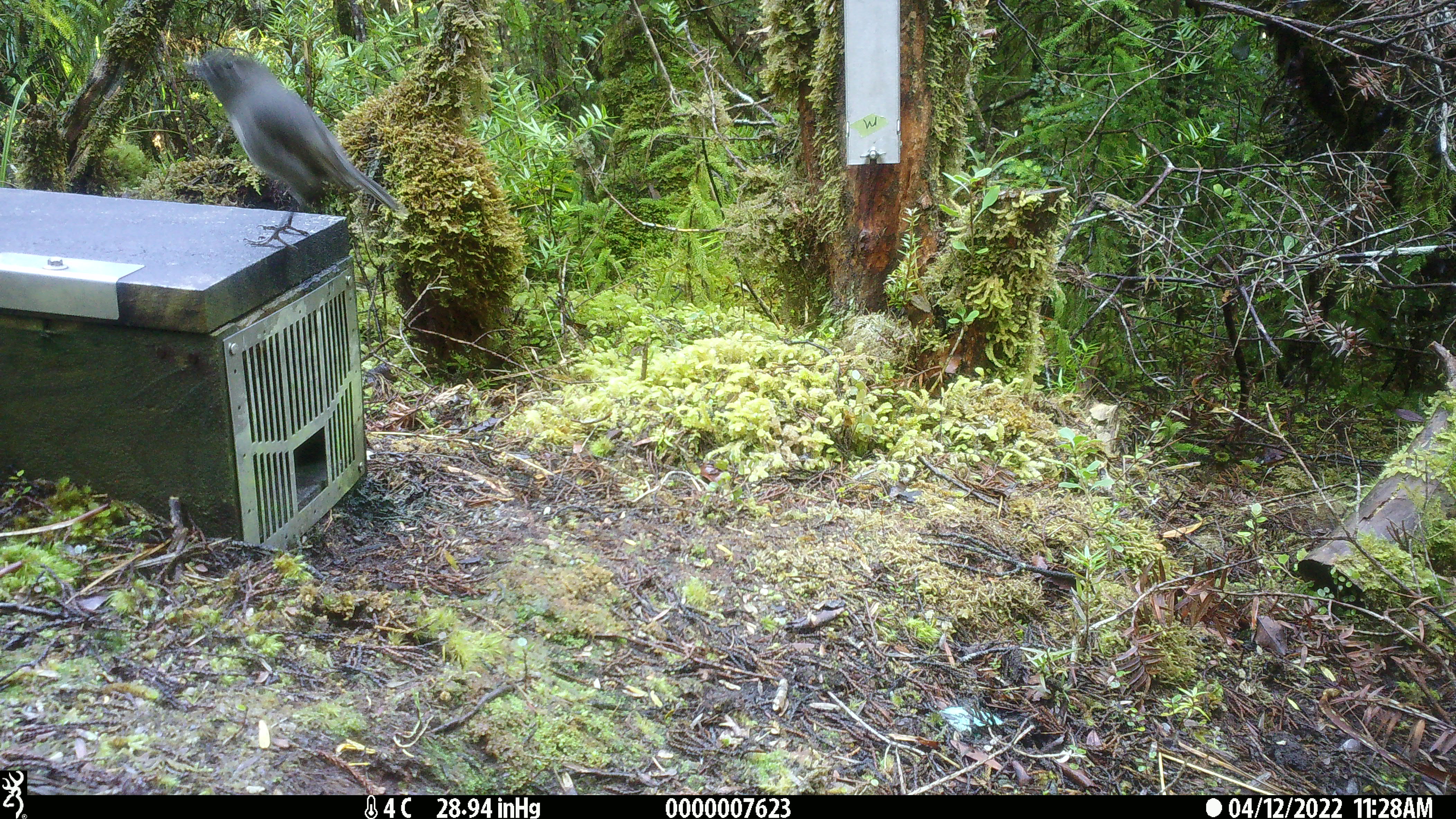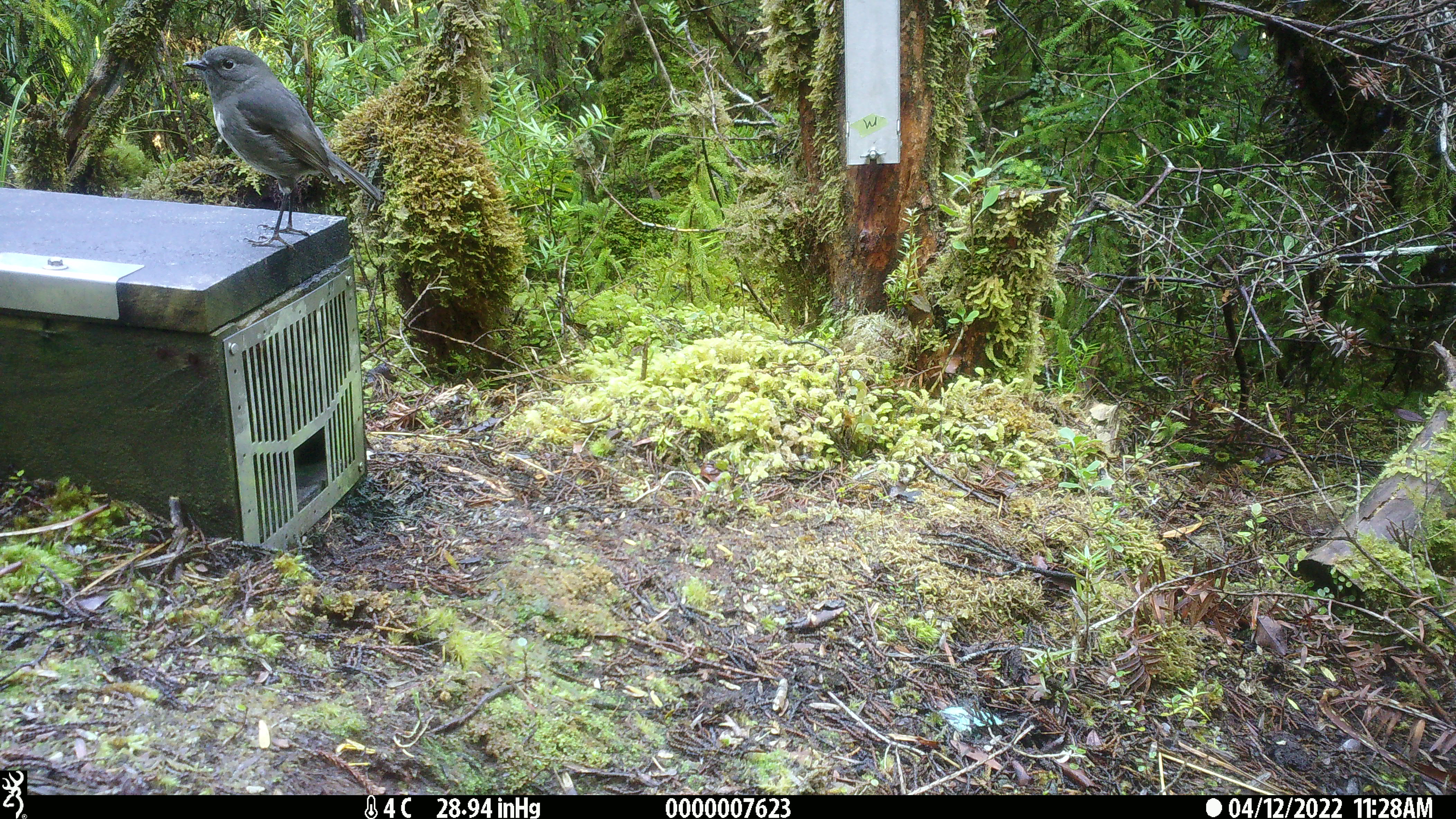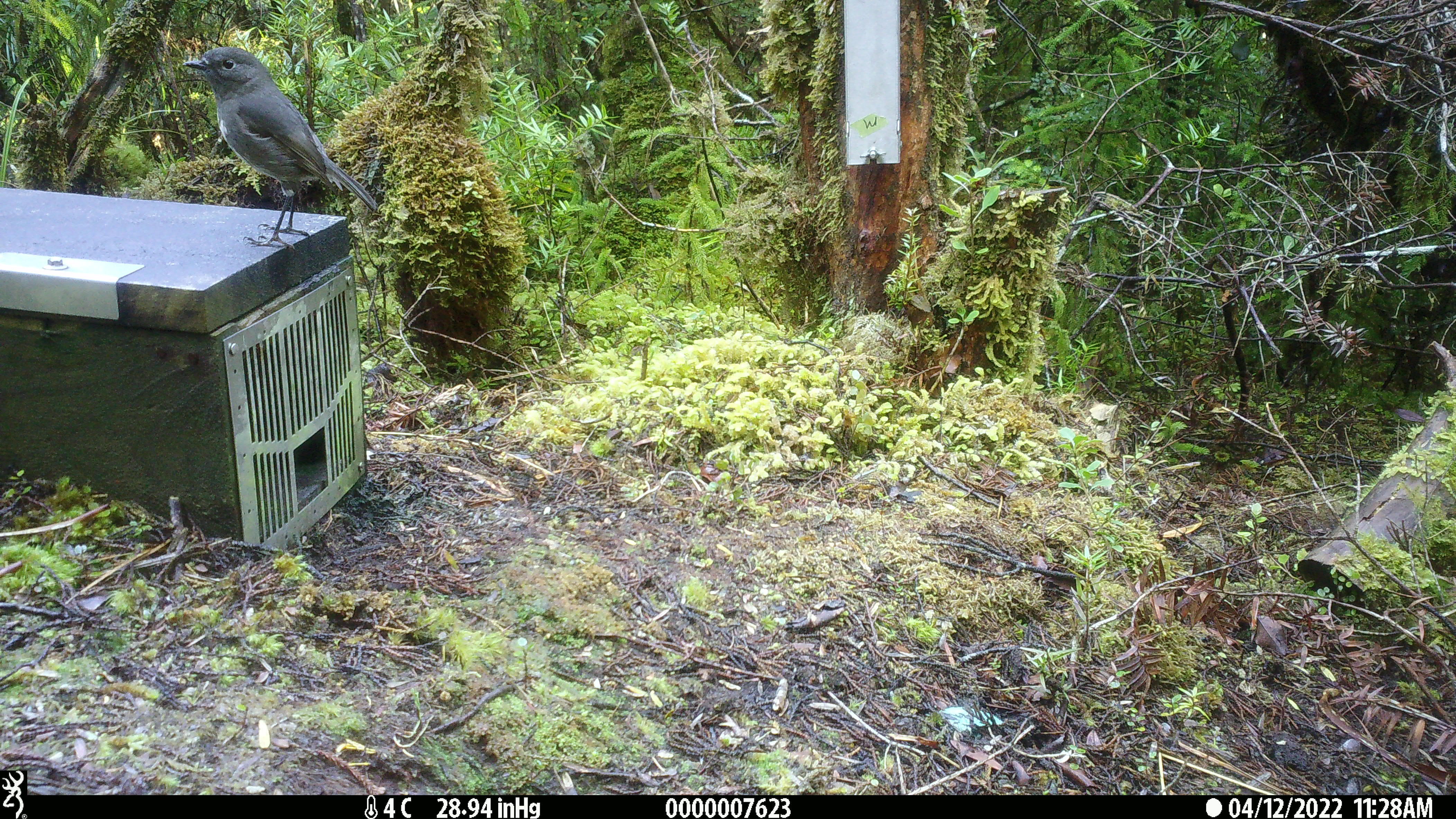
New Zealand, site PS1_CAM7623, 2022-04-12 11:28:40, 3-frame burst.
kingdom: Animalia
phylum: Chordata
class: Aves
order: Passeriformes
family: Petroicidae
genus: Petroica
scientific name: Petroica australis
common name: new zealand robin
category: robin